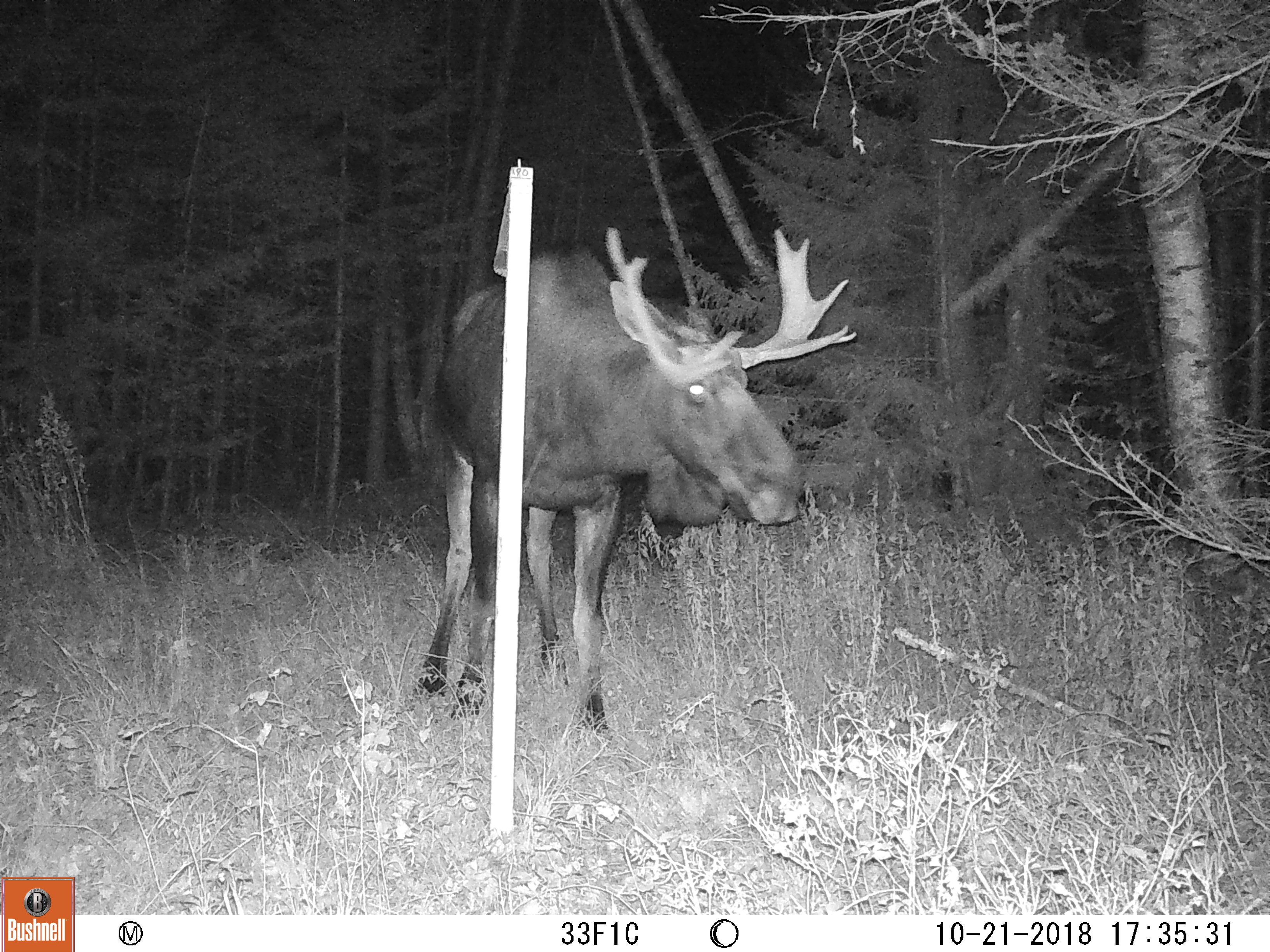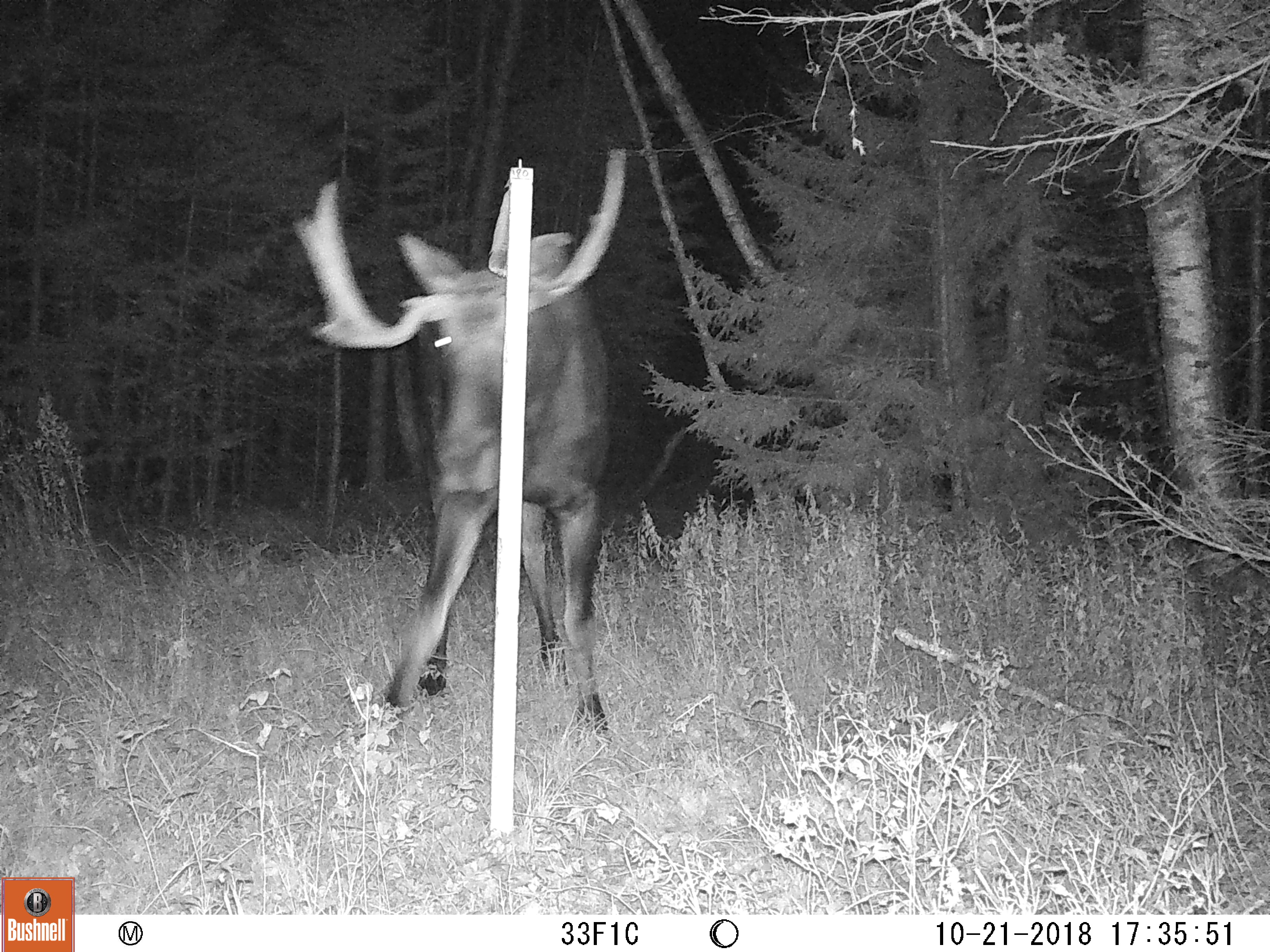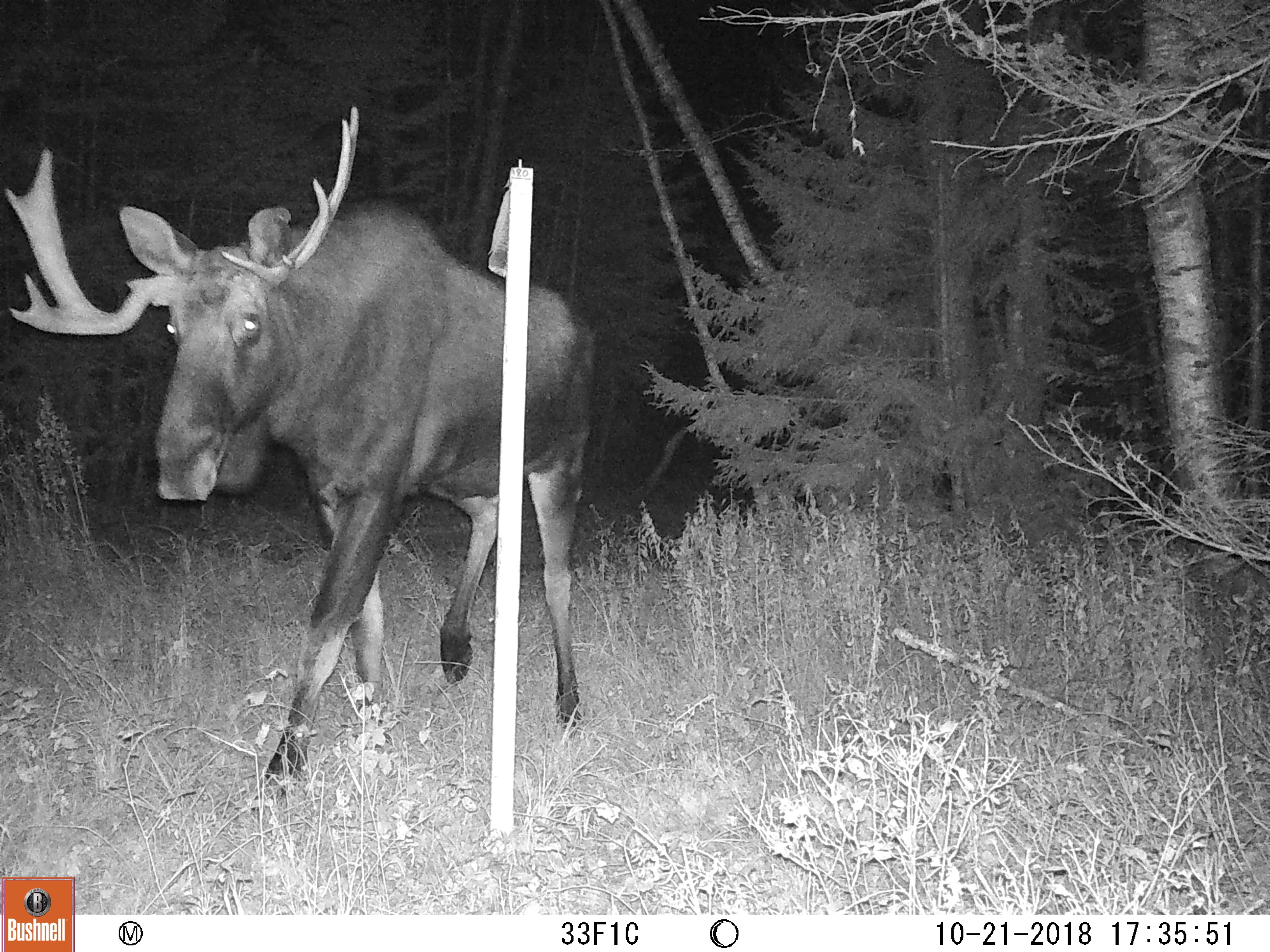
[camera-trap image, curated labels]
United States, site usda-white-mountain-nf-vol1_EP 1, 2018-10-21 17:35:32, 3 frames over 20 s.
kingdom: Animalia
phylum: Chordata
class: Mammalia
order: Artiodactyla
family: Cervidae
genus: Alces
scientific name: Alces alces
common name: moose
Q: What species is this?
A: Moose (Alces alces).